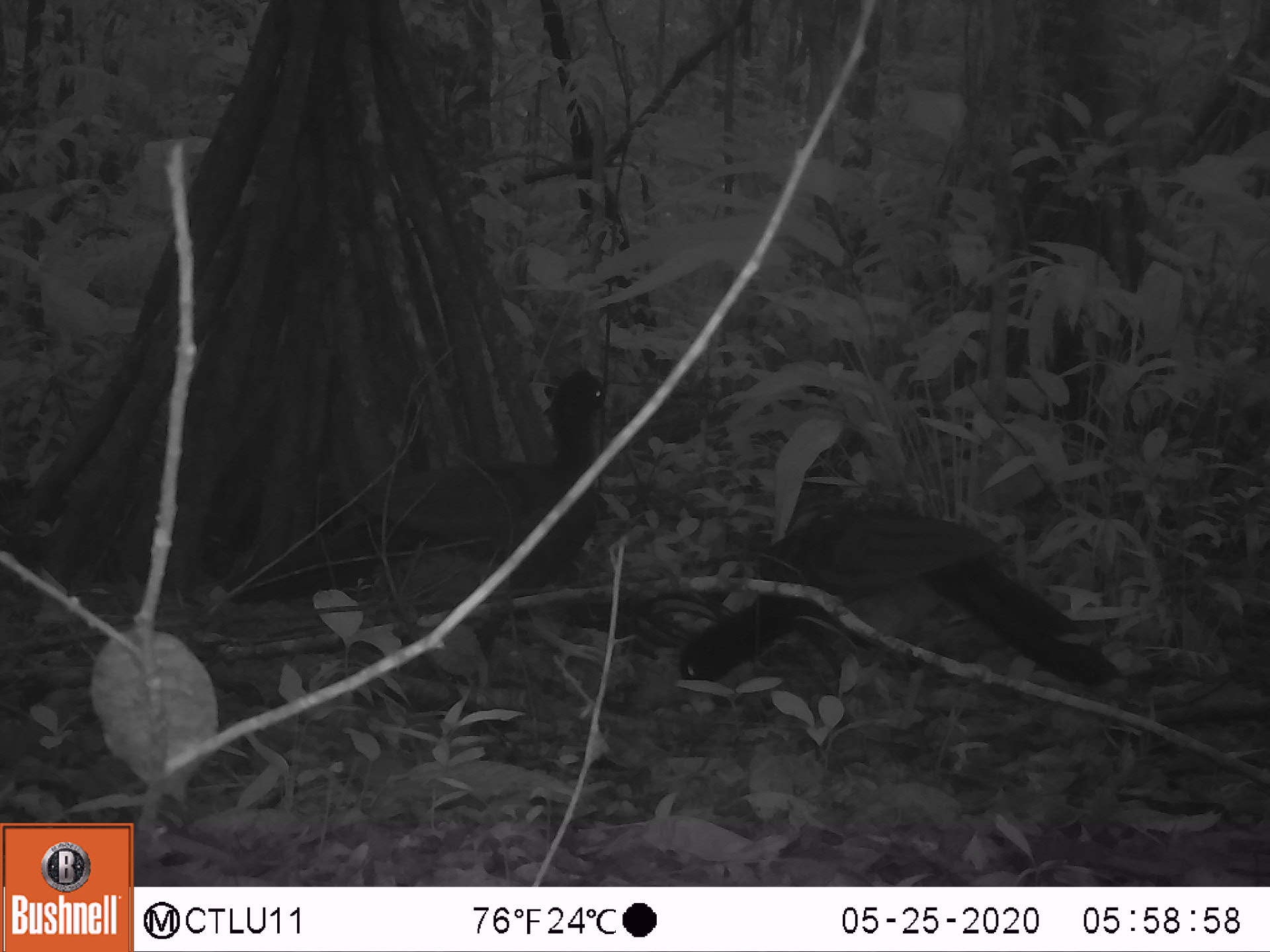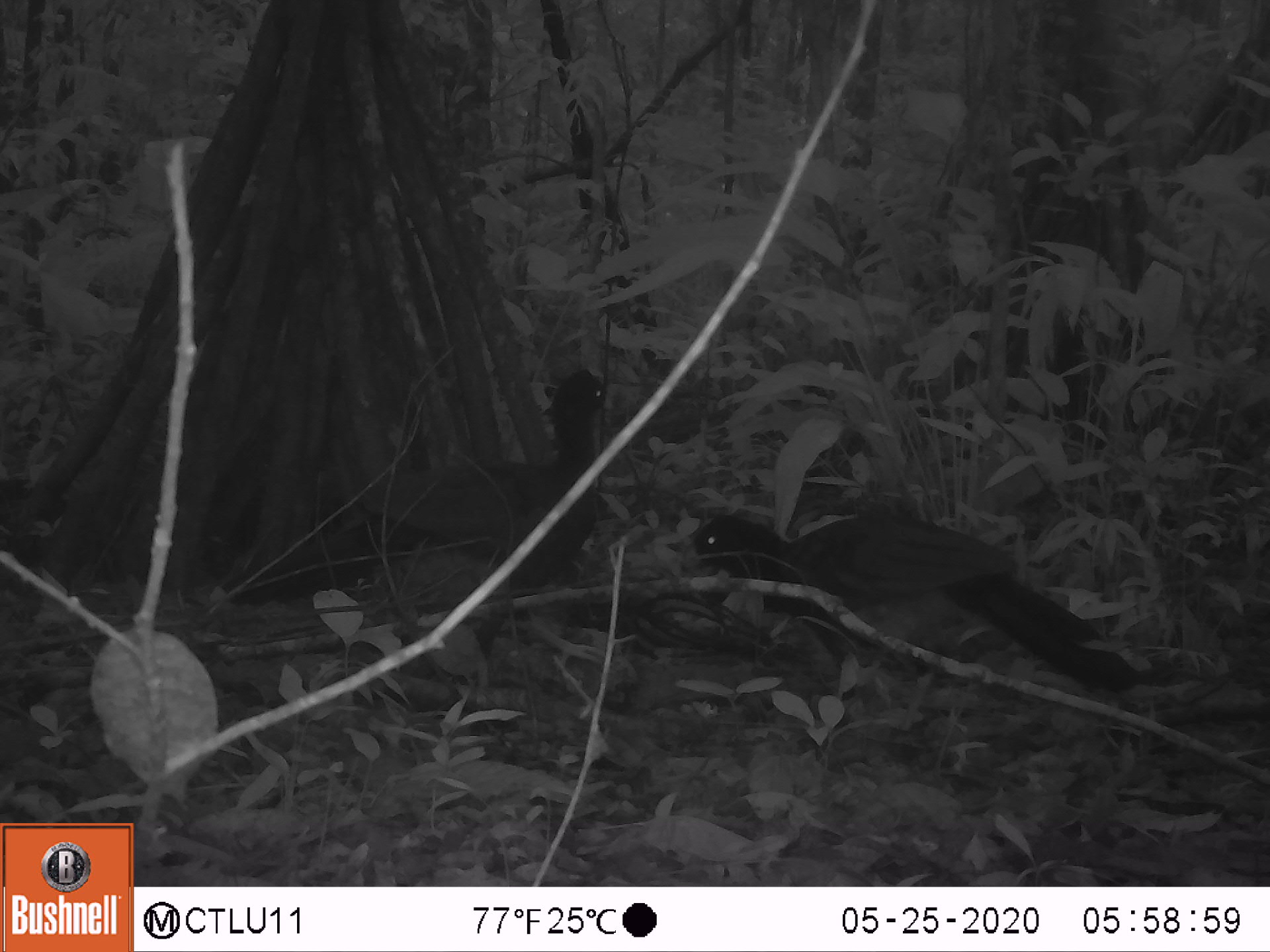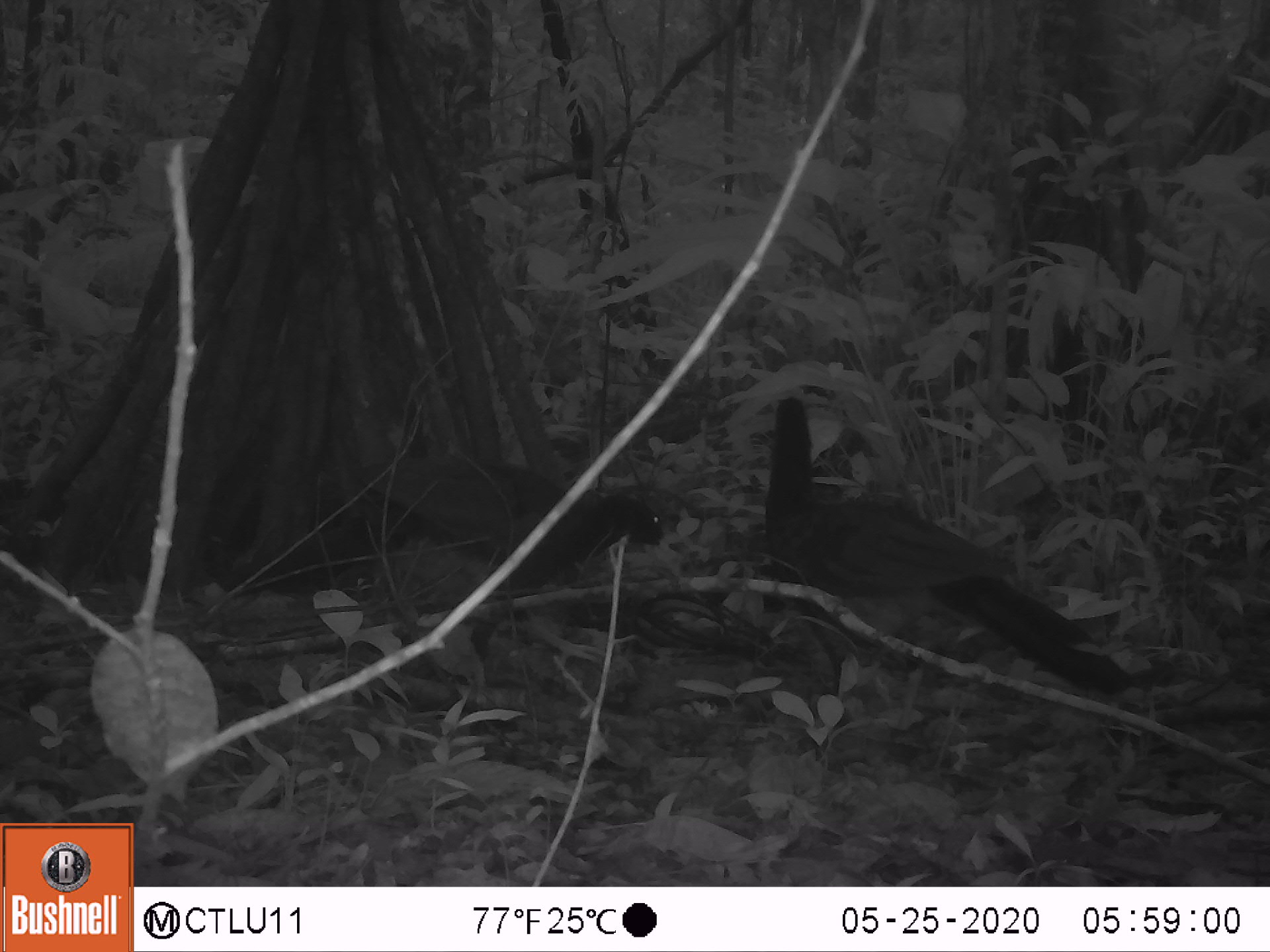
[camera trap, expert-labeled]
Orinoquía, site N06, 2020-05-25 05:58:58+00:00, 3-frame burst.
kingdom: Animalia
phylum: Chordata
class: Aves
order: Galliformes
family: Cracidae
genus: Mitu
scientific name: Mitu salvini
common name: salvin's currasow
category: salvins curassow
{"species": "salvins curassow (salvin's currasow) (Mitu salvini)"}